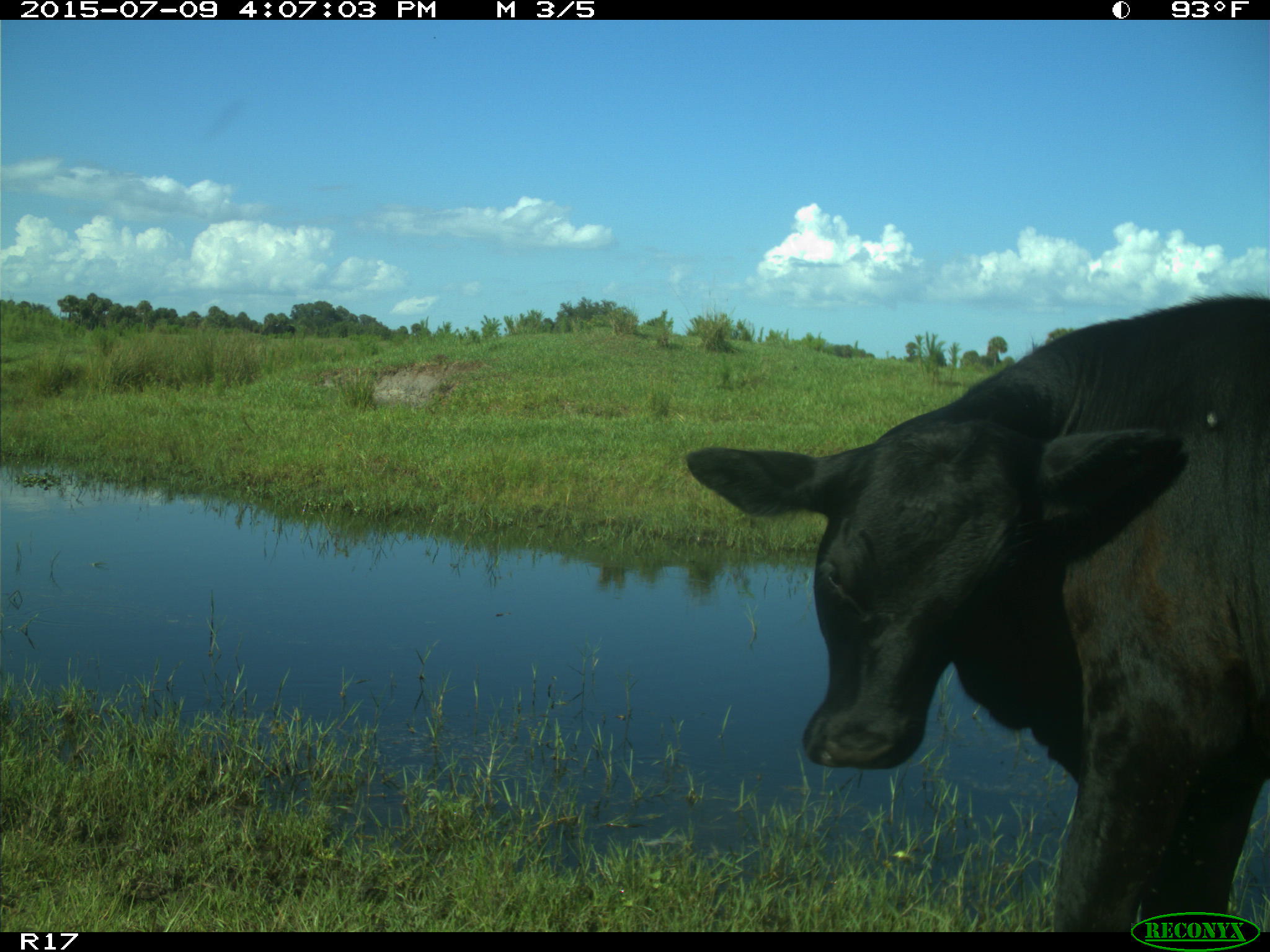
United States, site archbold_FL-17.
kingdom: Animalia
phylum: Chordata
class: Mammalia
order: Artiodactyla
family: Bovidae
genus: Bos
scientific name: Bos taurus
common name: domestic cow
Bos taurus (domestic cow).